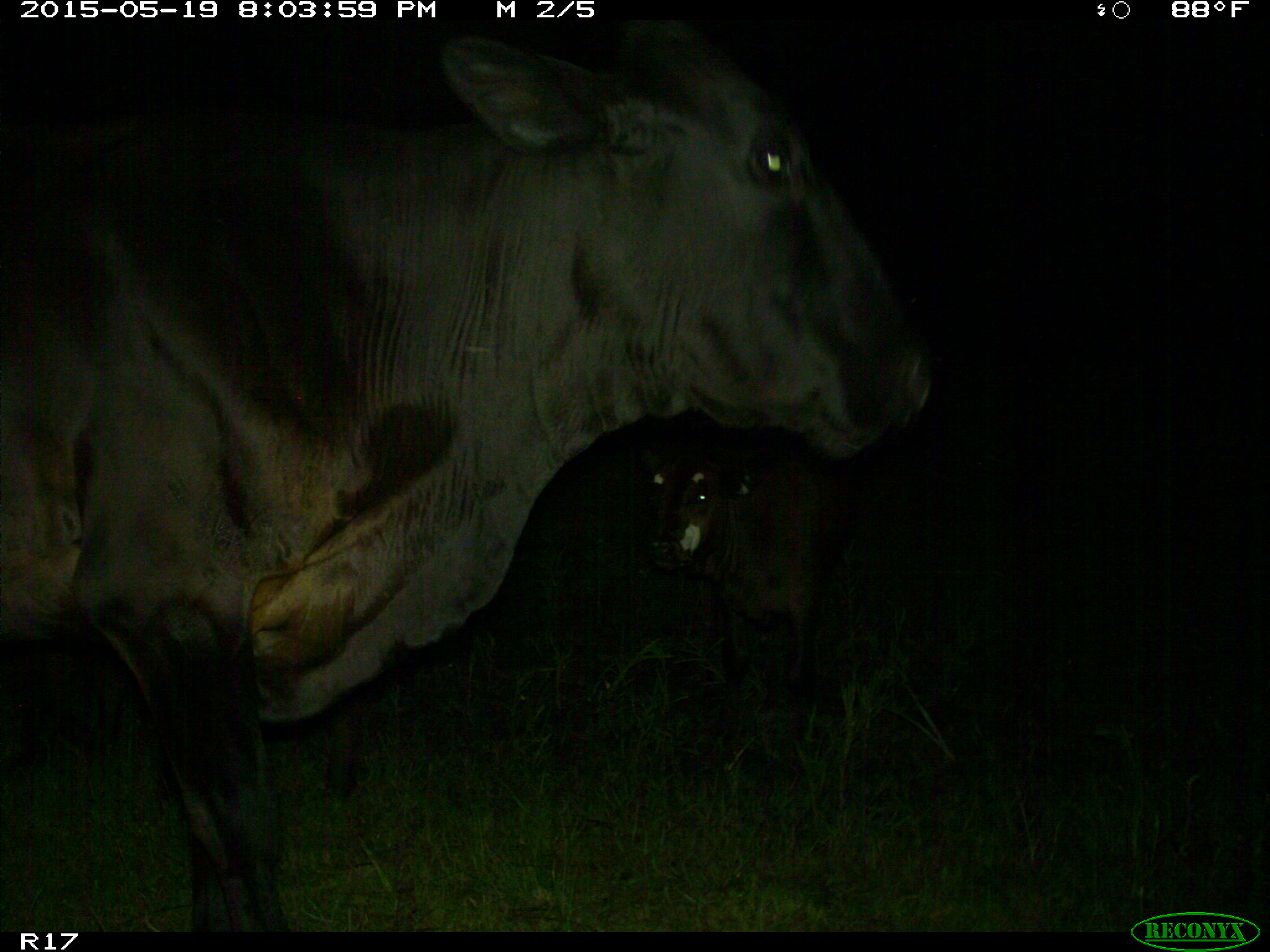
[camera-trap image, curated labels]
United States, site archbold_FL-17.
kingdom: Animalia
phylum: Chordata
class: Mammalia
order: Artiodactyla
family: Bovidae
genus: Bos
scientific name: Bos taurus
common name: domestic cow